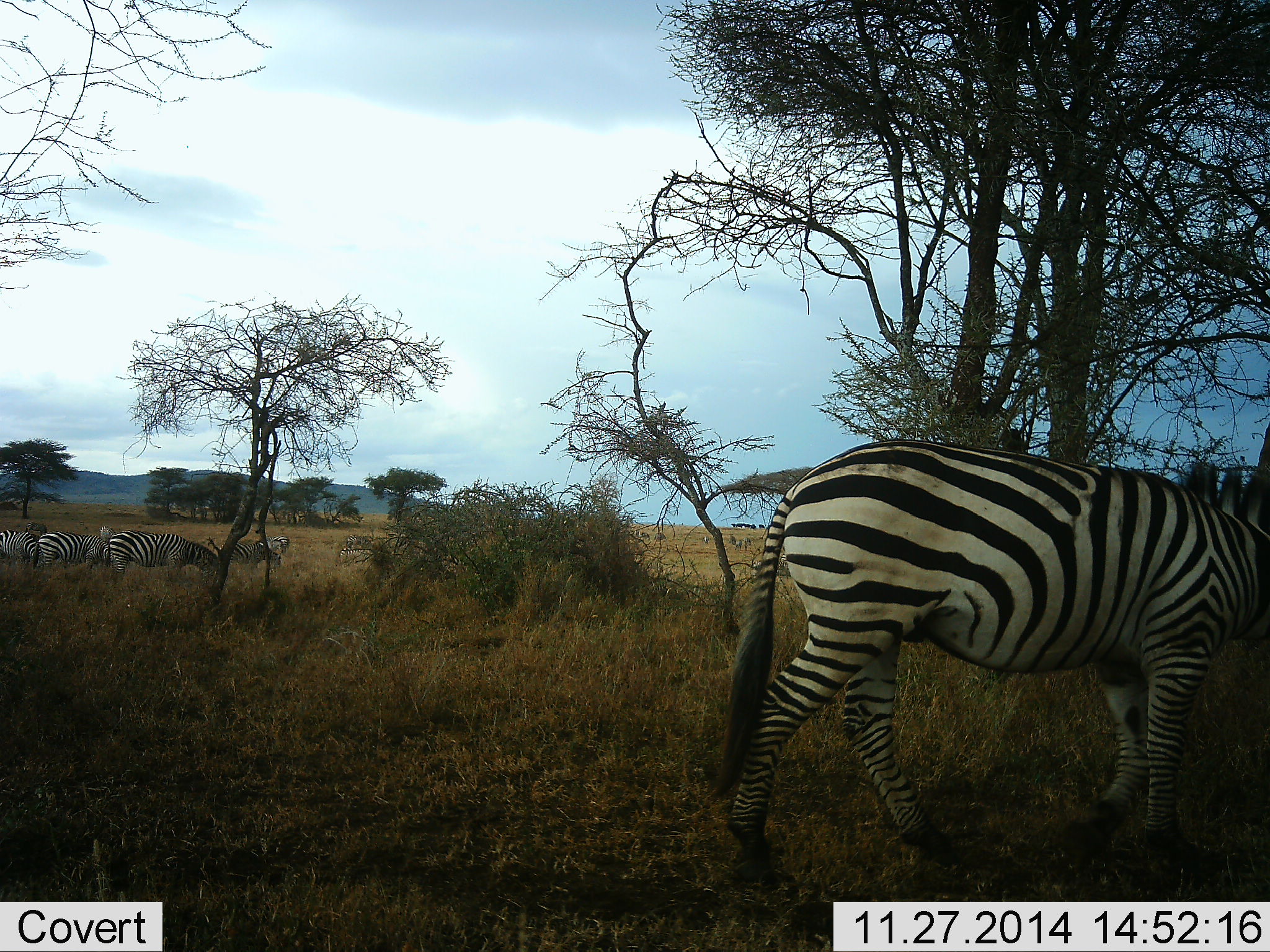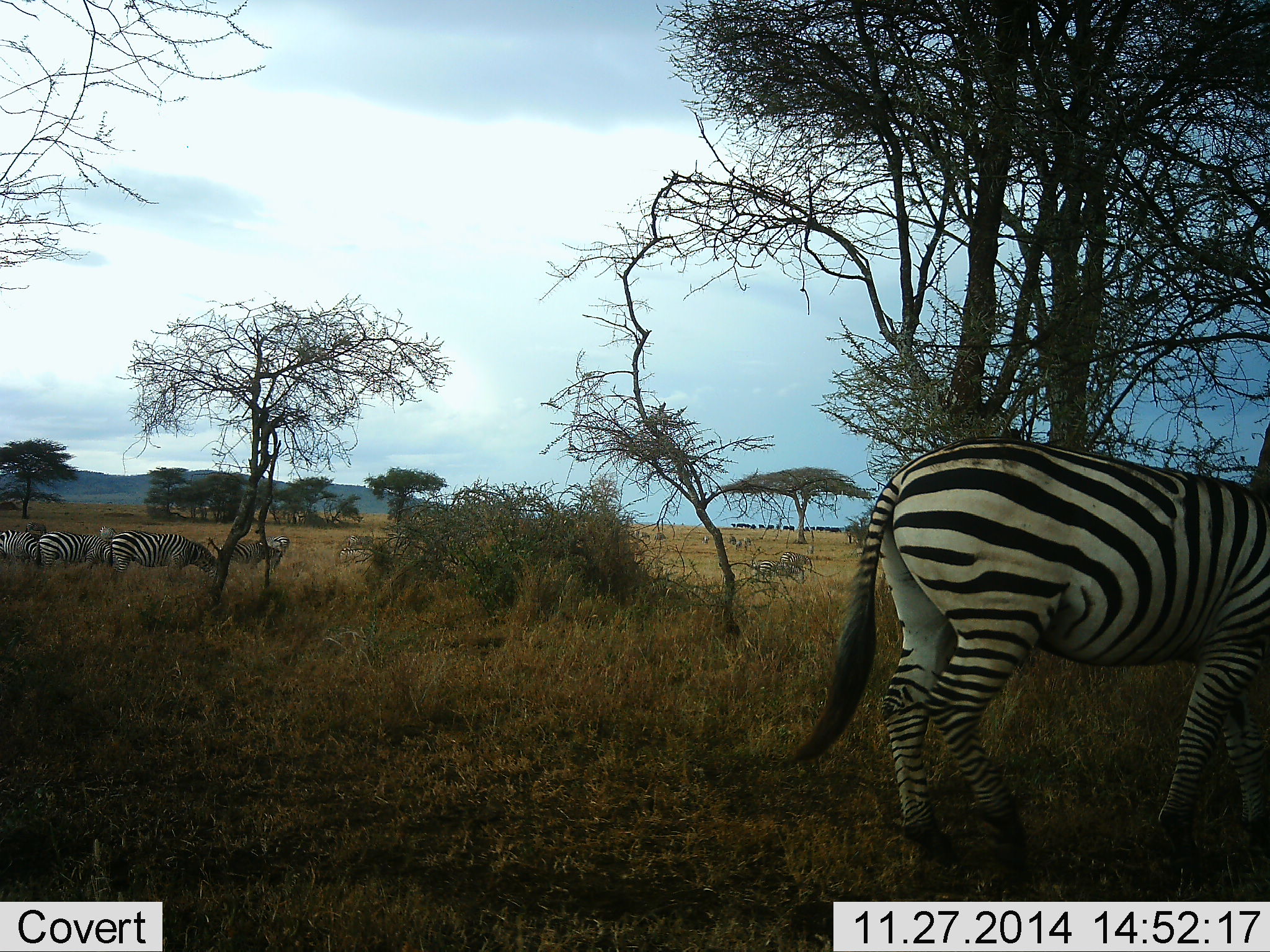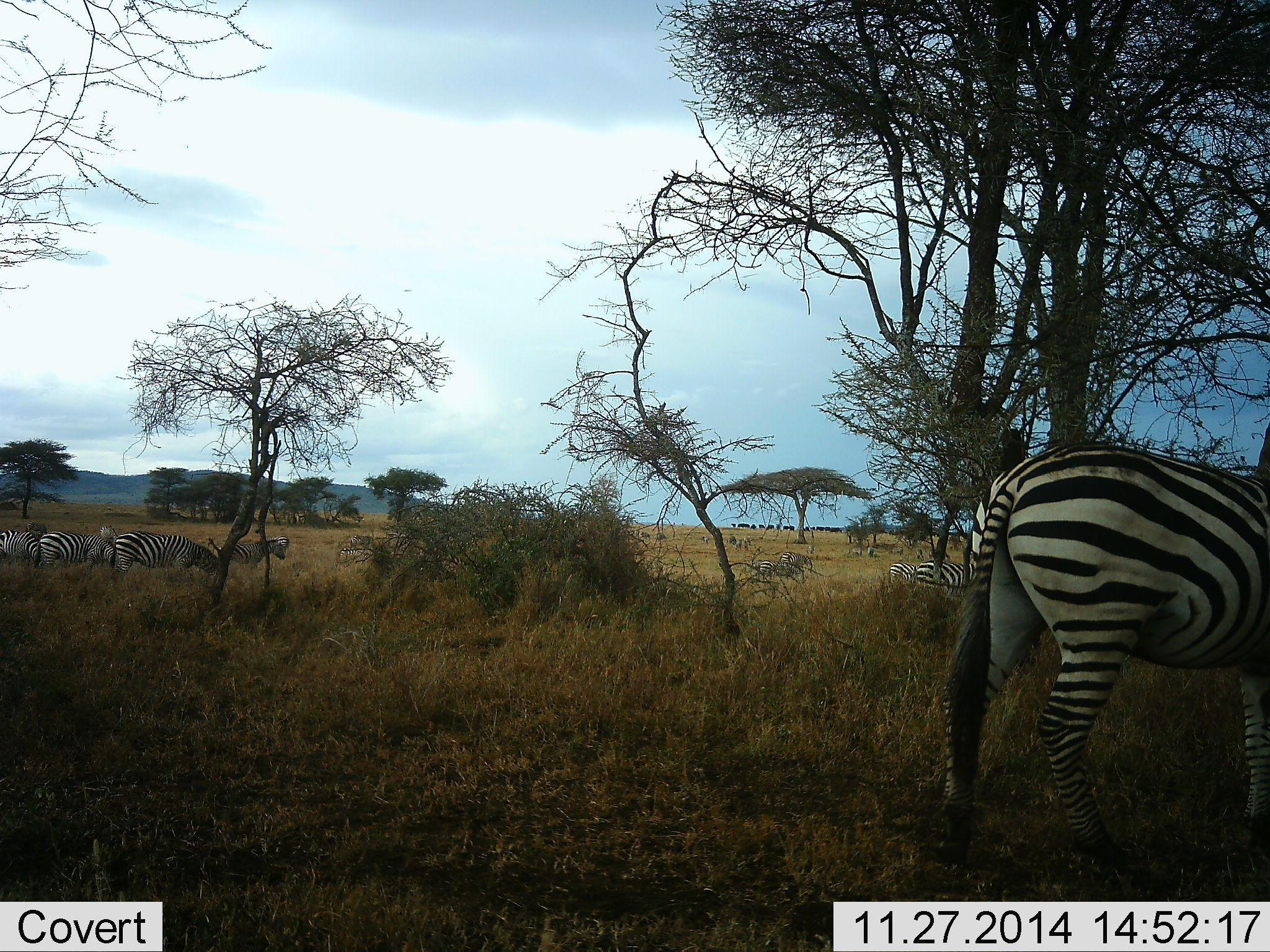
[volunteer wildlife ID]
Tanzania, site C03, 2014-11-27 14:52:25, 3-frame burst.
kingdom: Animalia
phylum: Chordata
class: Mammalia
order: Perissodactyla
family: Equidae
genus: Equus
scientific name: Equus quagga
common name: plains zebra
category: zebra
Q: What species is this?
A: Zebra (plains zebra) (Equus quagga).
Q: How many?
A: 8.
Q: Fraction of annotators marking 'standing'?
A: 50%.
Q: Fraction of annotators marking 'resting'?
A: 0%.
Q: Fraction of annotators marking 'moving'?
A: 92%.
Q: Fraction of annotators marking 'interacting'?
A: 0%.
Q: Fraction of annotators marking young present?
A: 0%.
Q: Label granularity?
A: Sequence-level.